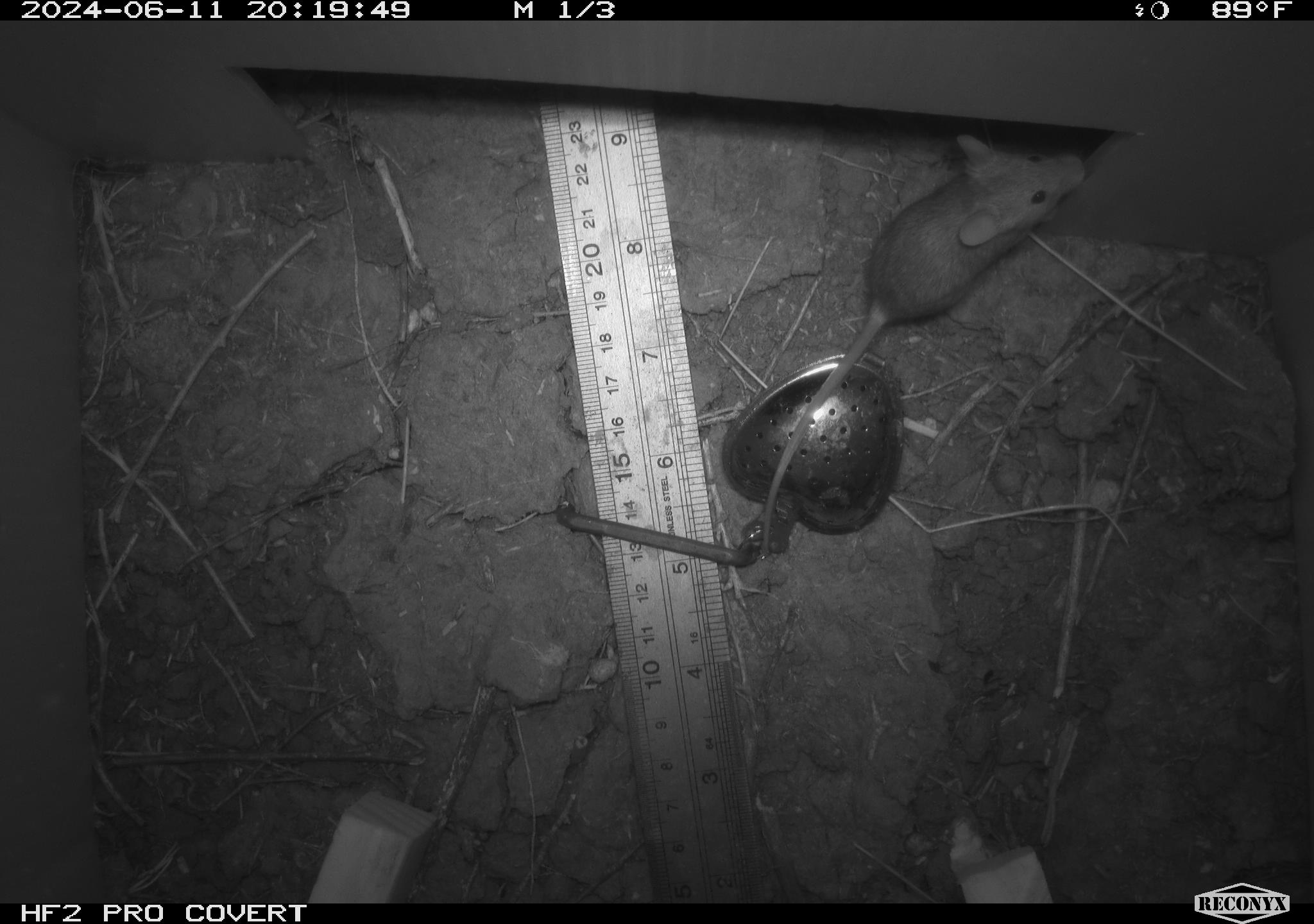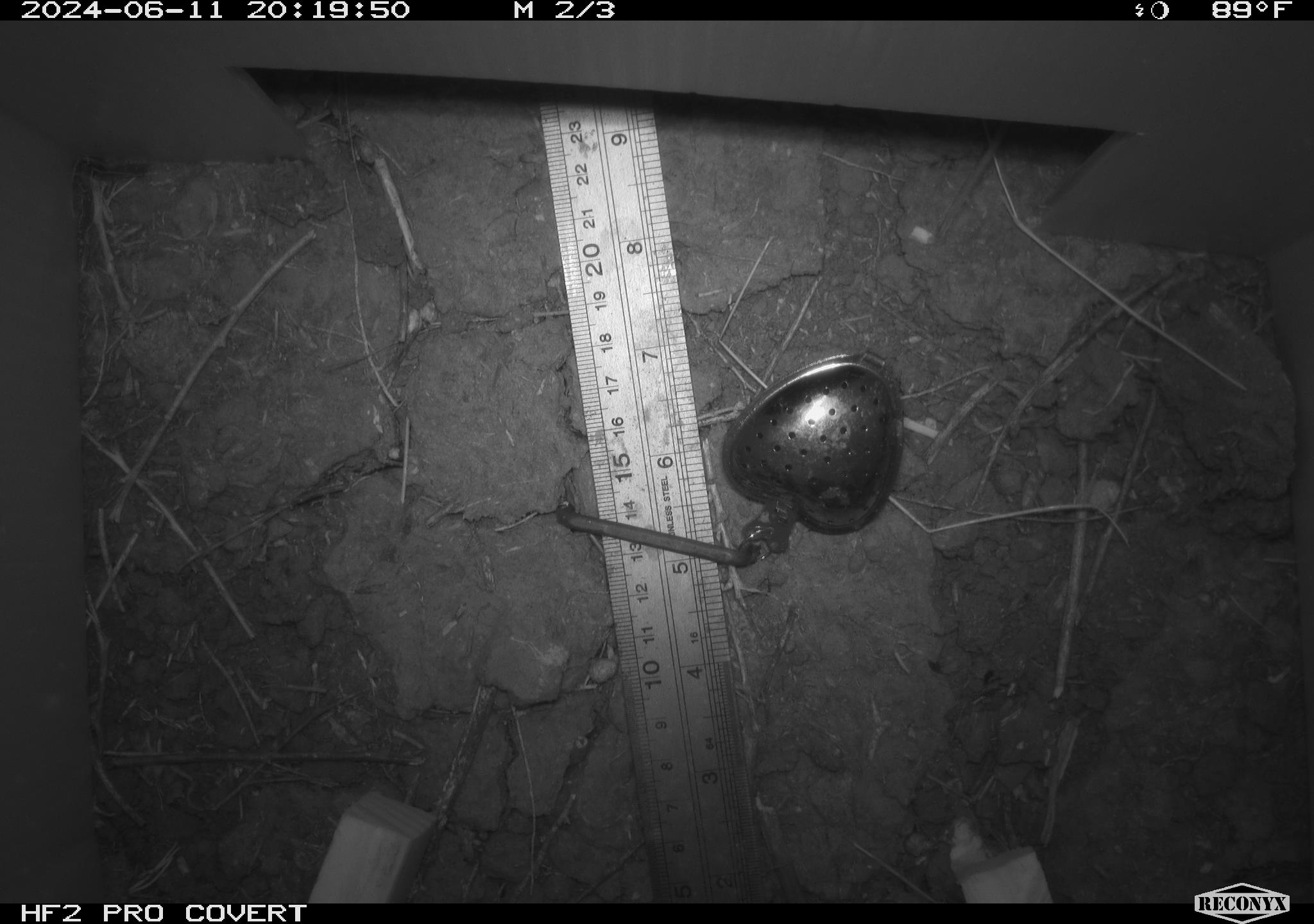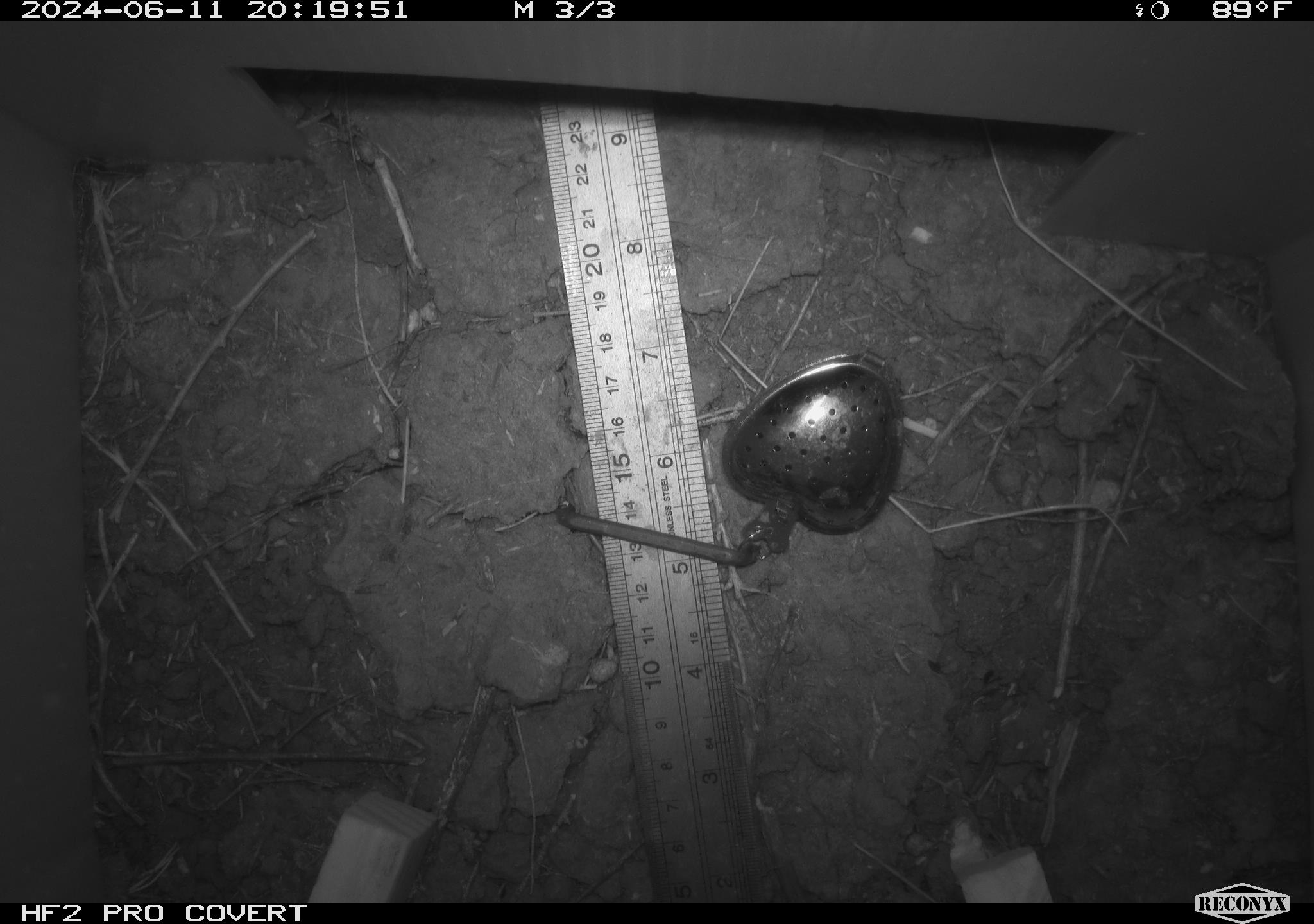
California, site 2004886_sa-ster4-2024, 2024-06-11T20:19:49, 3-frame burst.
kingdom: Animalia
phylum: Chordata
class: Mammalia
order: Rodentia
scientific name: Rodentia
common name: mouse species